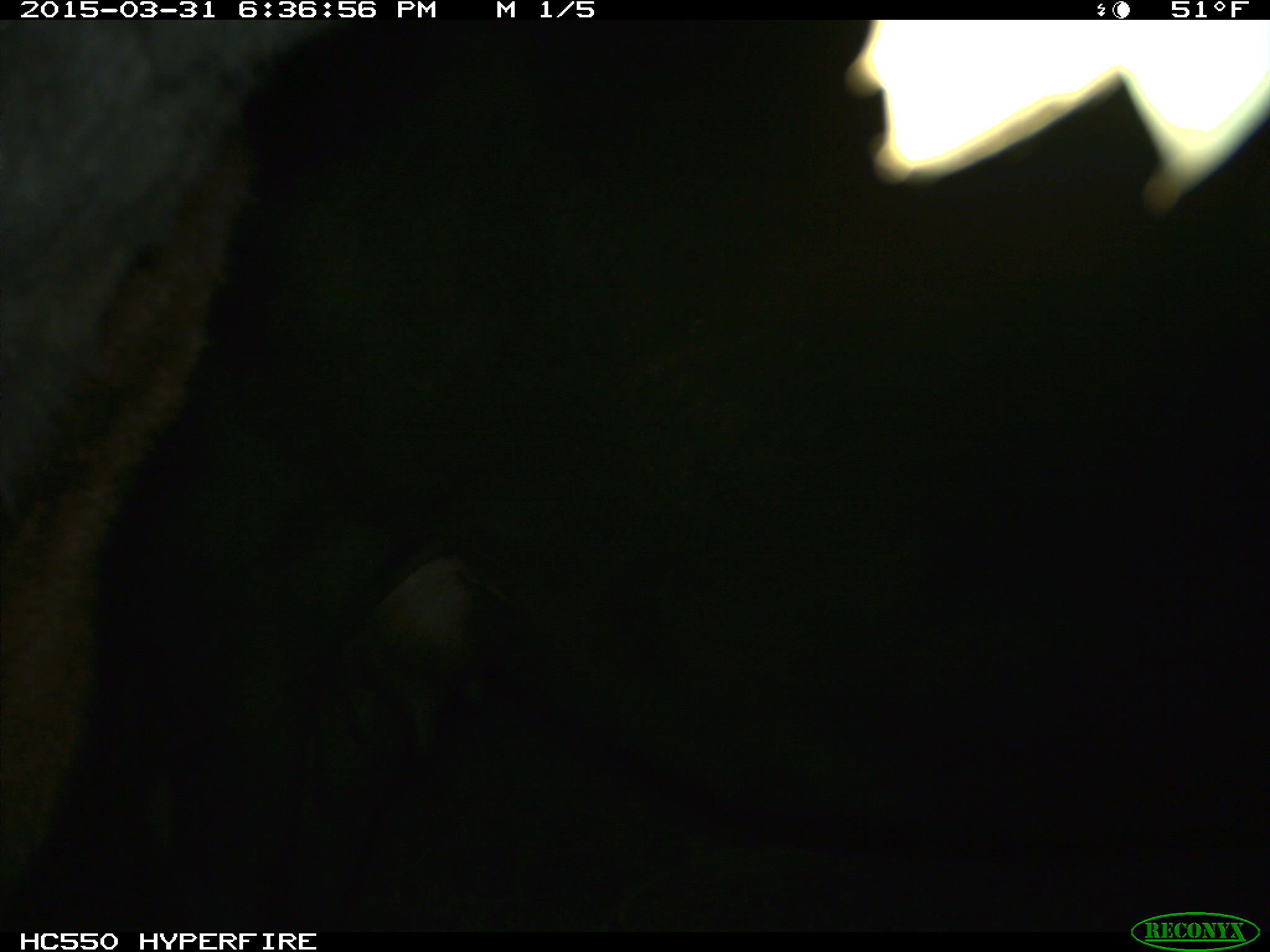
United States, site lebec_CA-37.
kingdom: Animalia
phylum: Chordata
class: Mammalia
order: Artiodactyla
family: Bovidae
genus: Bos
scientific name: Bos taurus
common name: domestic cow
Bos taurus (domestic cow).